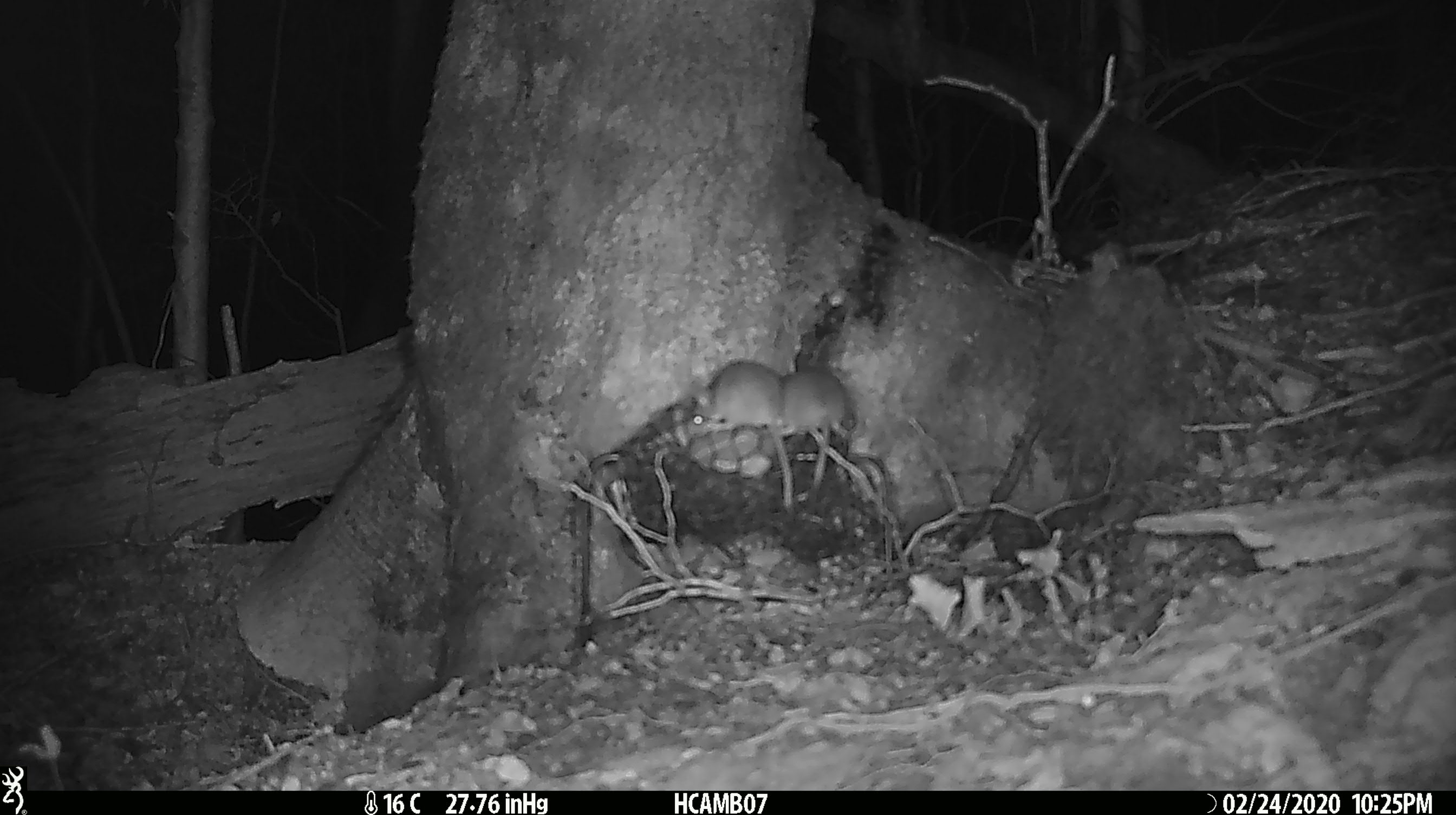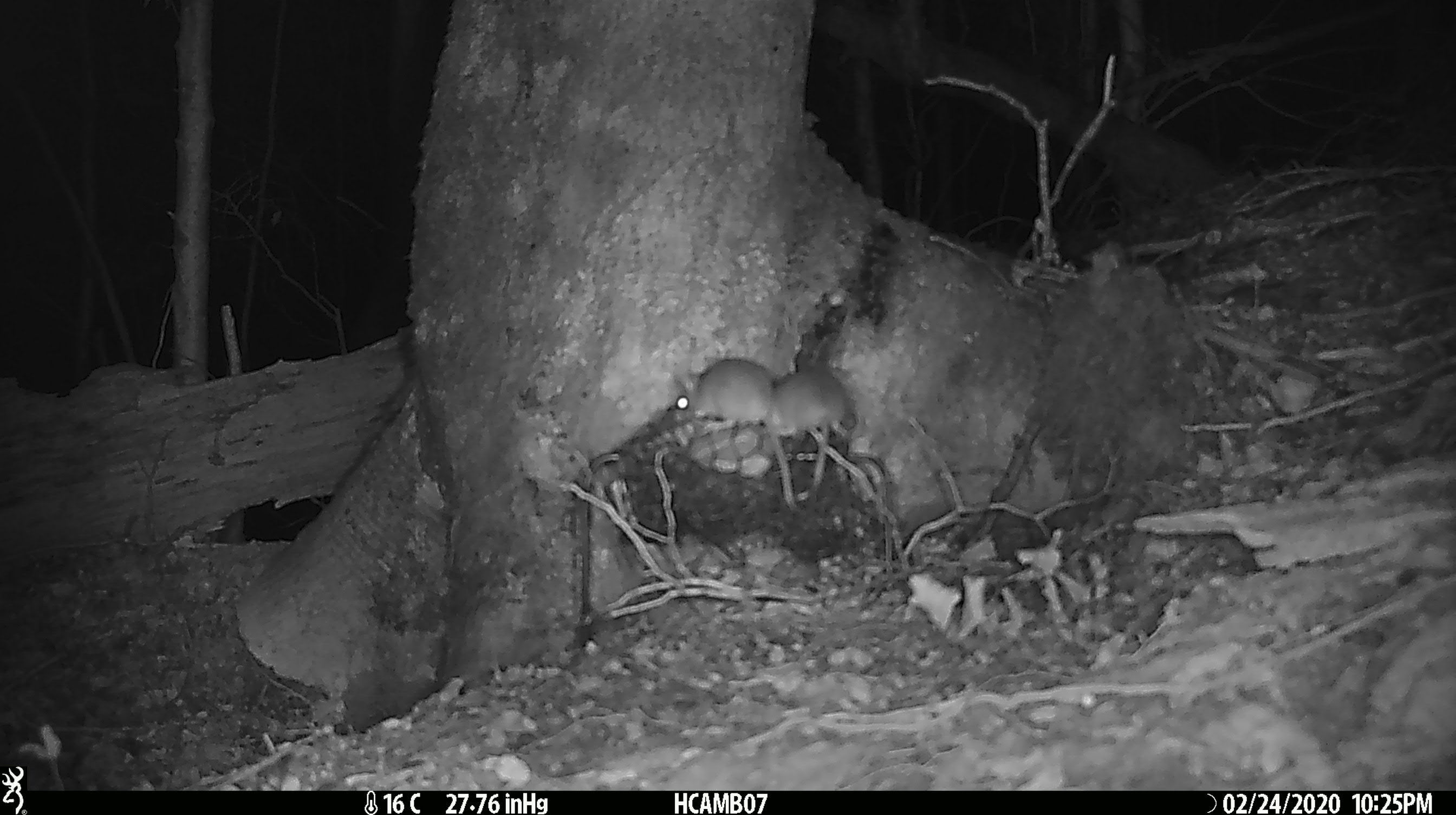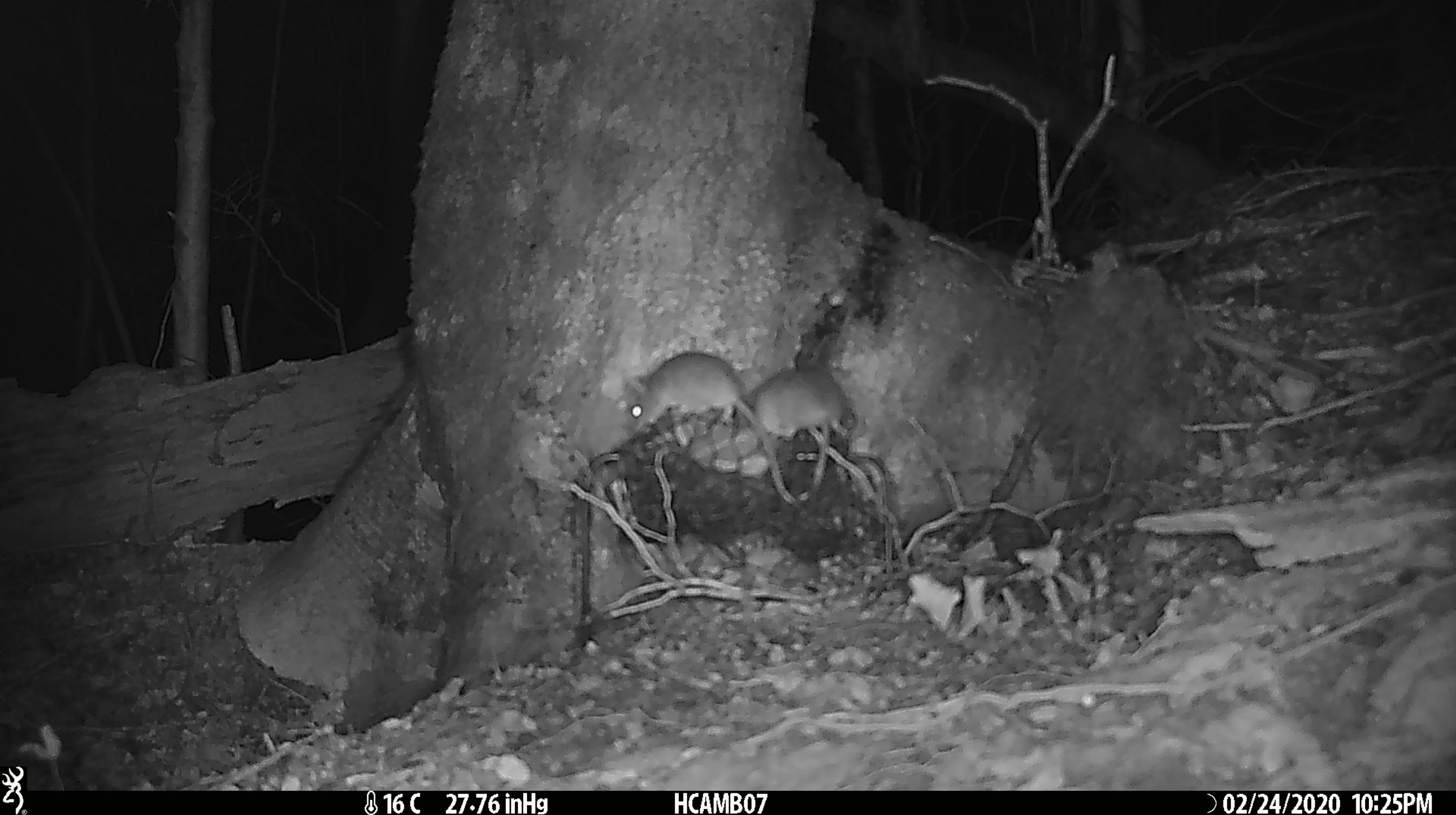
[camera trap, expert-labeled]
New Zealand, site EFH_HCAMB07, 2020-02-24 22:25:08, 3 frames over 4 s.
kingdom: Animalia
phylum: Chordata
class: Mammalia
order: Rodentia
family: Muridae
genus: Mus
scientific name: Mus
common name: mouse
Mouse (Mus).